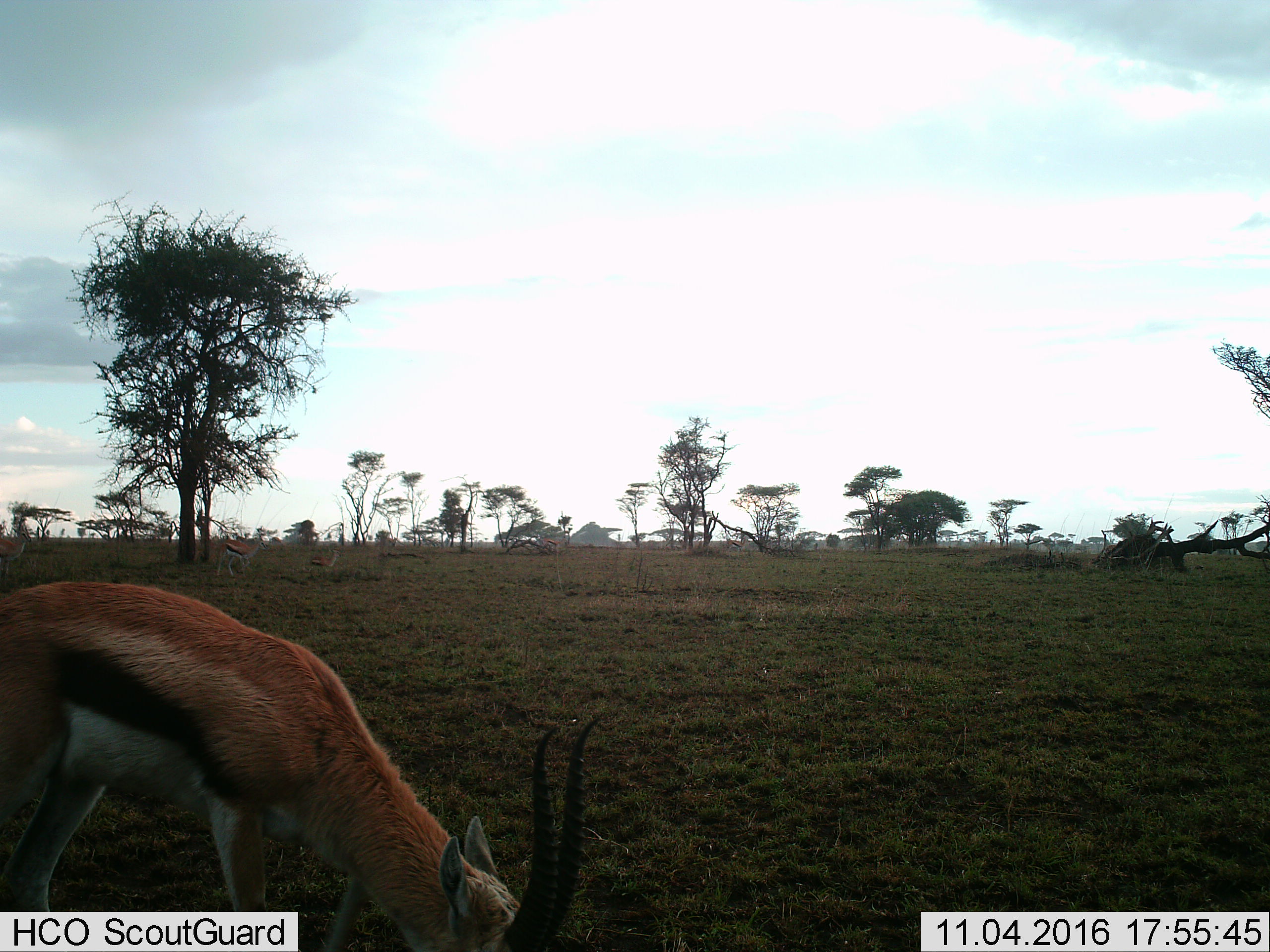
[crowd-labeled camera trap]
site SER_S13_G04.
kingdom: Animalia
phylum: Chordata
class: Mammalia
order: Artiodactyla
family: Bovidae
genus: Eudorcas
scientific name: Eudorcas thomsonii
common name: thomson's gazelle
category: gazellethomsons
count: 1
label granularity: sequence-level